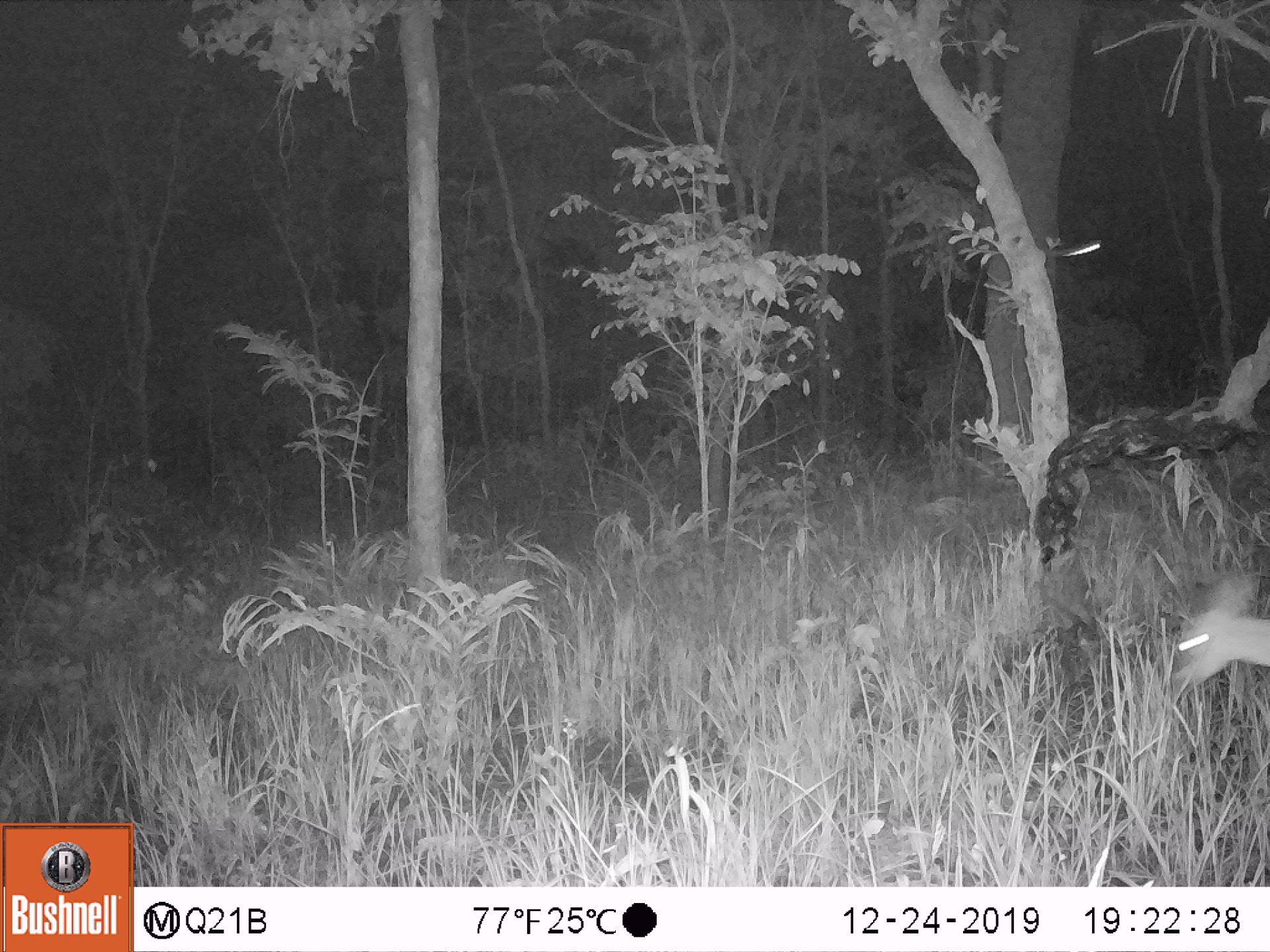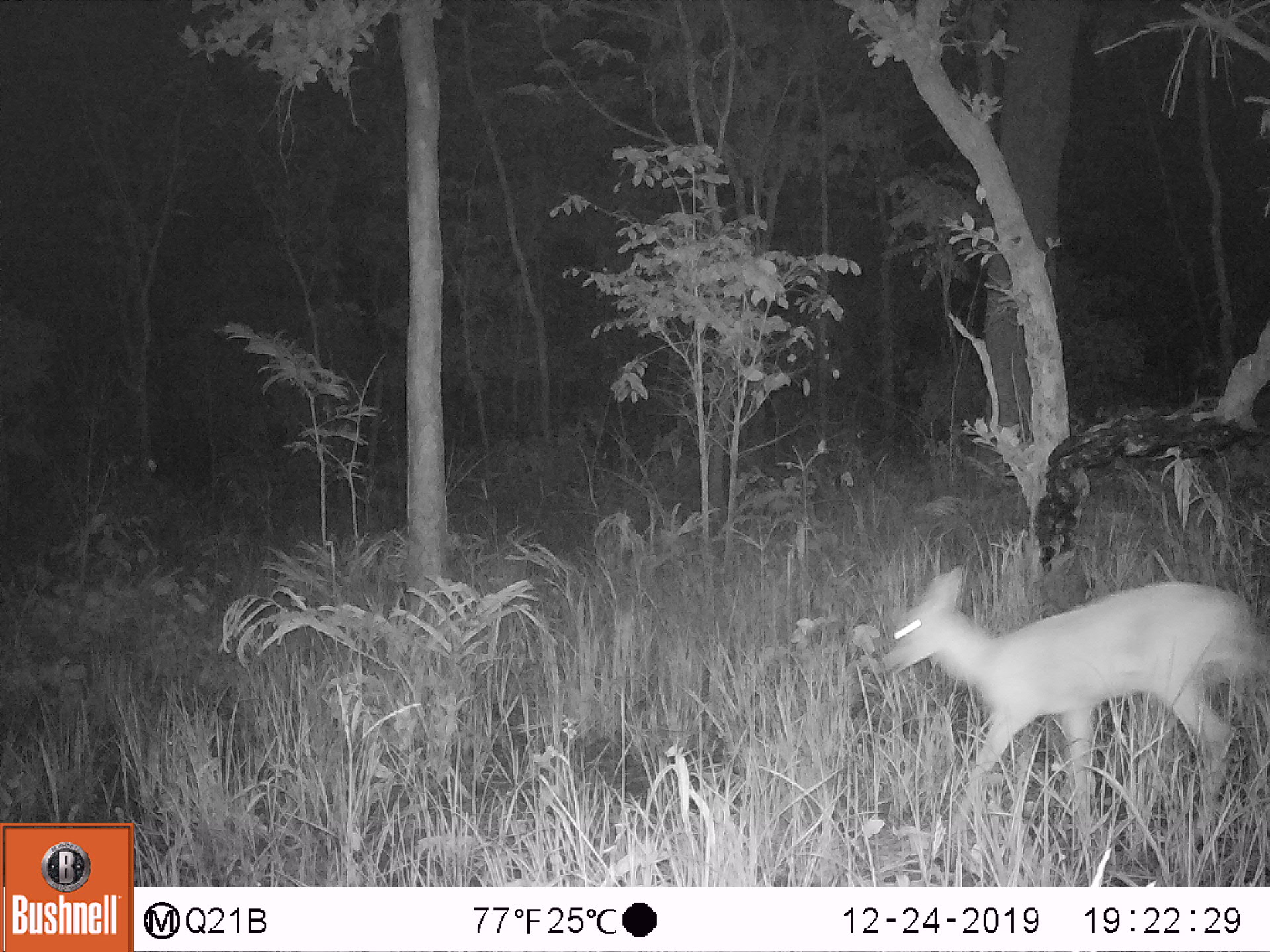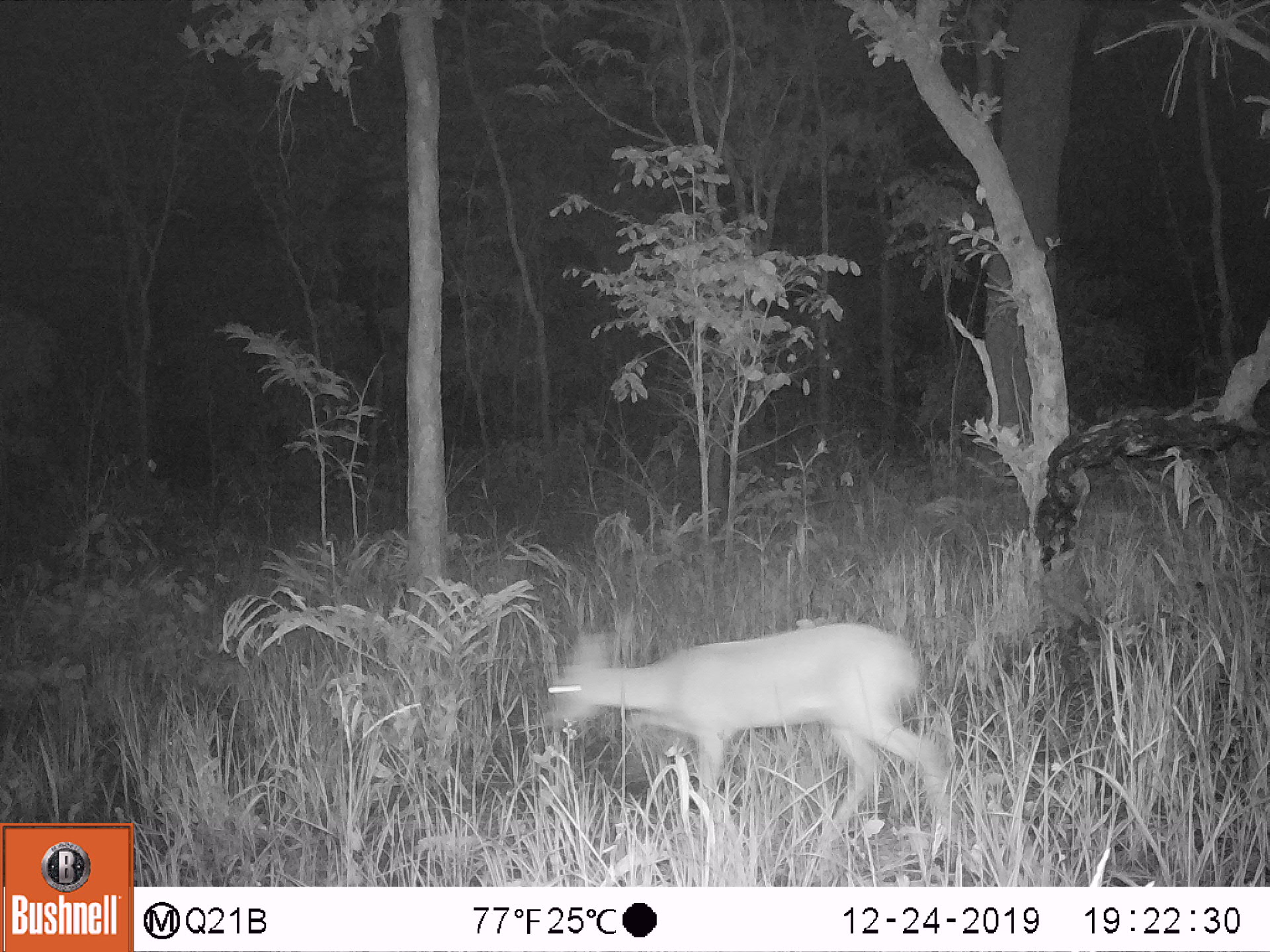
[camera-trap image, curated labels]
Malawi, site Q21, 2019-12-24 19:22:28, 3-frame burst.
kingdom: Animalia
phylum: Chordata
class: Mammalia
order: Artiodactyla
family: Bovidae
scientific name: Antilopinae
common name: small antelope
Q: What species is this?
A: Small antelope (Antilopinae).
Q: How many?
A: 1.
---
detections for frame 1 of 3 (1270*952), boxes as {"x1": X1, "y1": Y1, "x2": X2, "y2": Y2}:
small antelope: {"x1": 1161, "y1": 557, "x2": 1269, "y2": 723}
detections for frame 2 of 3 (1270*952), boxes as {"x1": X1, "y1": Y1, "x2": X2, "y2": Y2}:
small antelope: {"x1": 864, "y1": 530, "x2": 1267, "y2": 864}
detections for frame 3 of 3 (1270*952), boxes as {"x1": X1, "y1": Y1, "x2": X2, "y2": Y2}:
small antelope: {"x1": 514, "y1": 598, "x2": 972, "y2": 861}